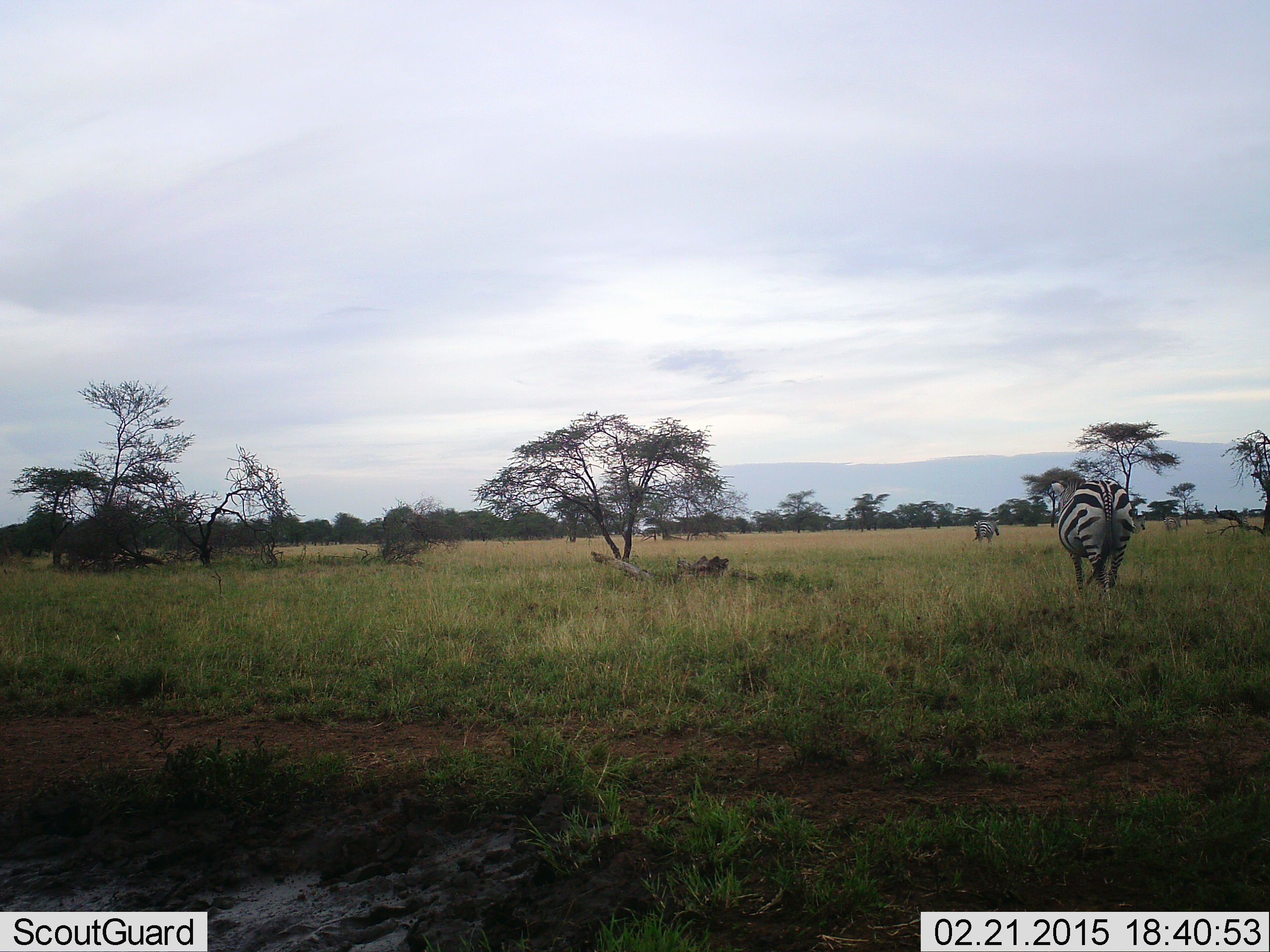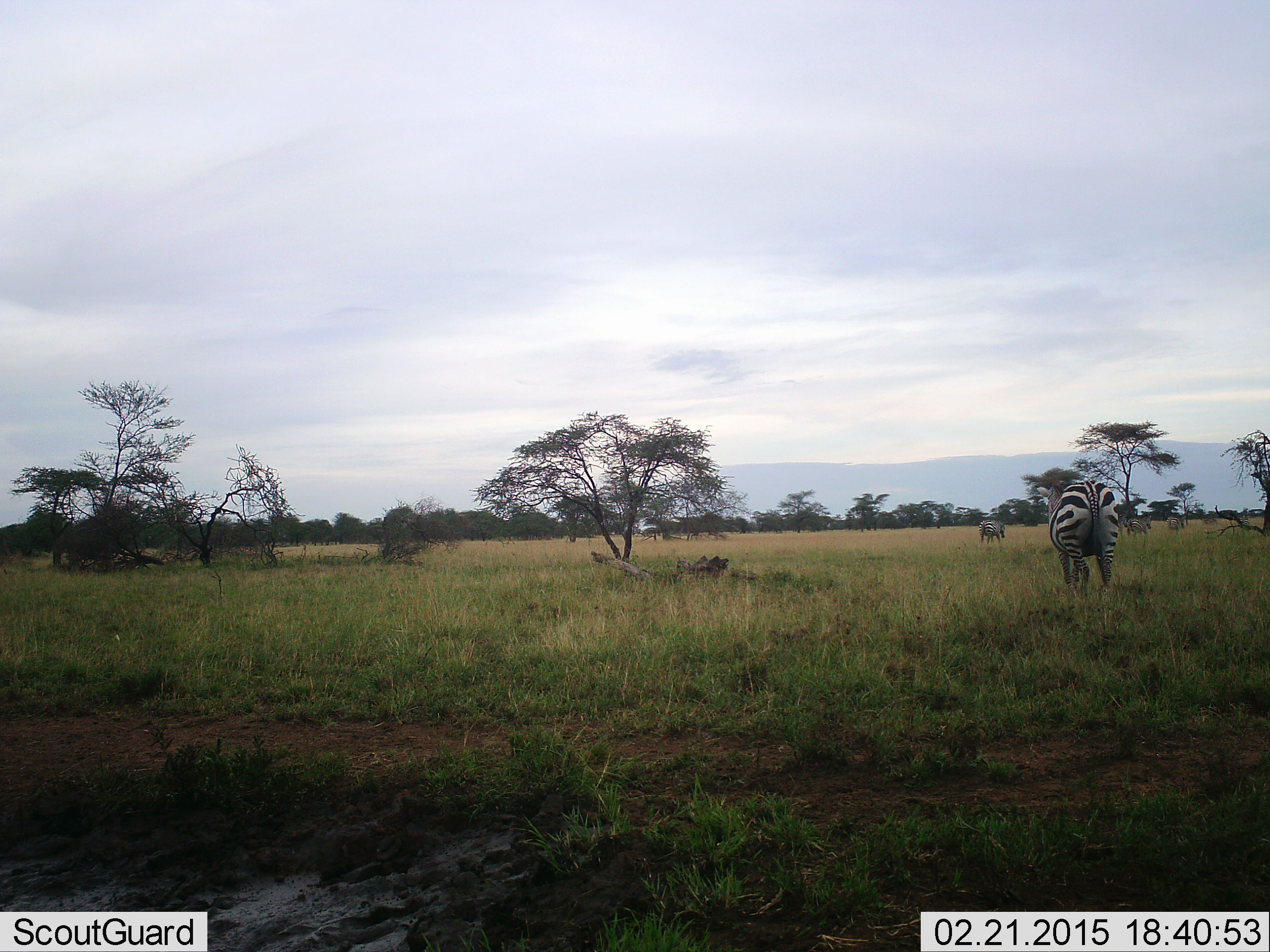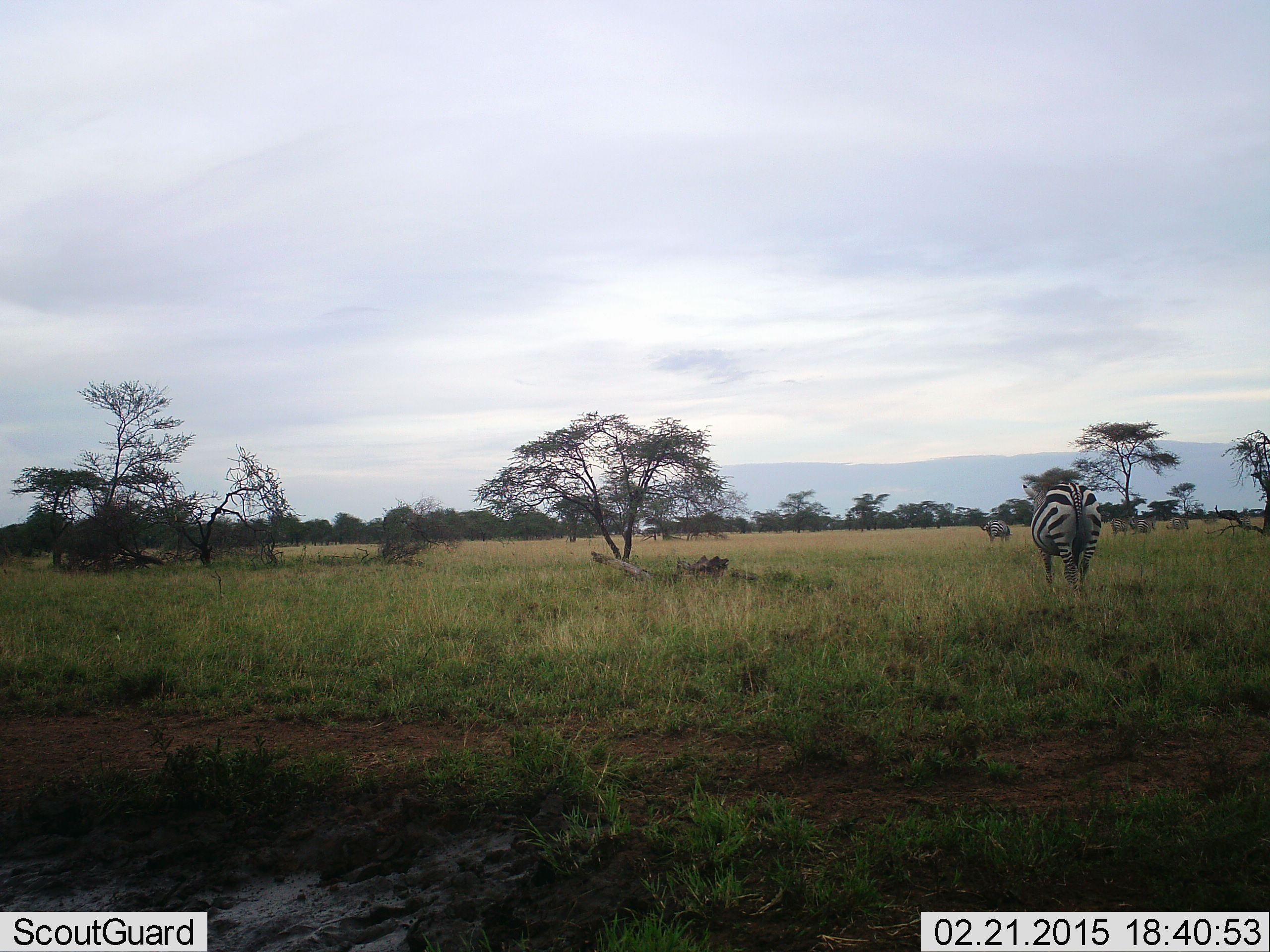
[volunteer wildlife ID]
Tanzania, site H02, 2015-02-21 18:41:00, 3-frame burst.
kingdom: Animalia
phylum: Chordata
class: Mammalia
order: Perissodactyla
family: Equidae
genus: Equus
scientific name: Equus quagga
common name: plains zebra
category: zebra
Zebra (plains zebra) (Equus quagga), count 5. Behavior (volunteer vote fractions): standing 18%, resting 0%, moving 64%, interacting 0%. Young present (vote fraction): 0%. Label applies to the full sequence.